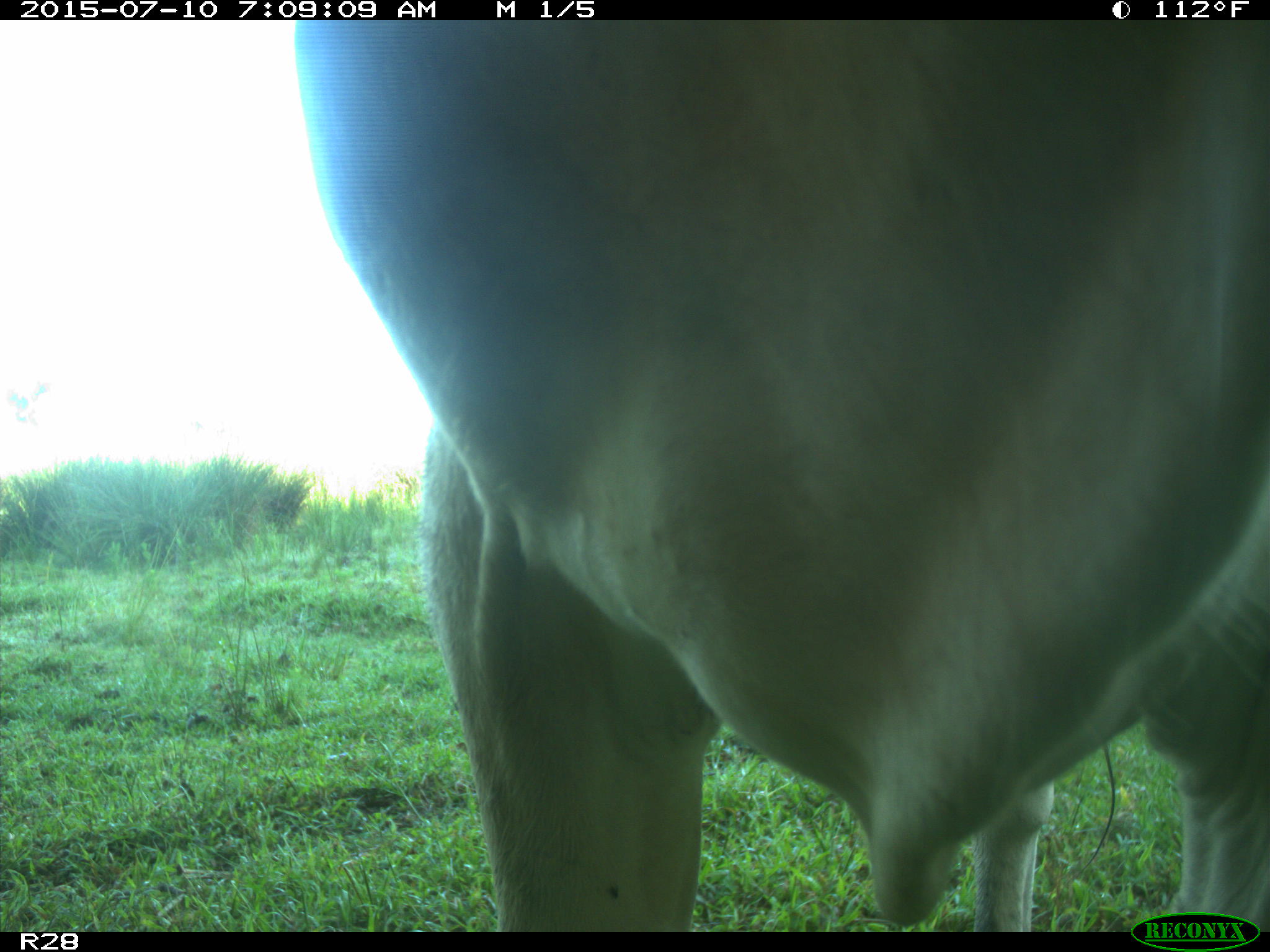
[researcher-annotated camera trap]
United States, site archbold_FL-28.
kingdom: Animalia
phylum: Chordata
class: Mammalia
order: Artiodactyla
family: Bovidae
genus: Bos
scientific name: Bos taurus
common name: domestic cow